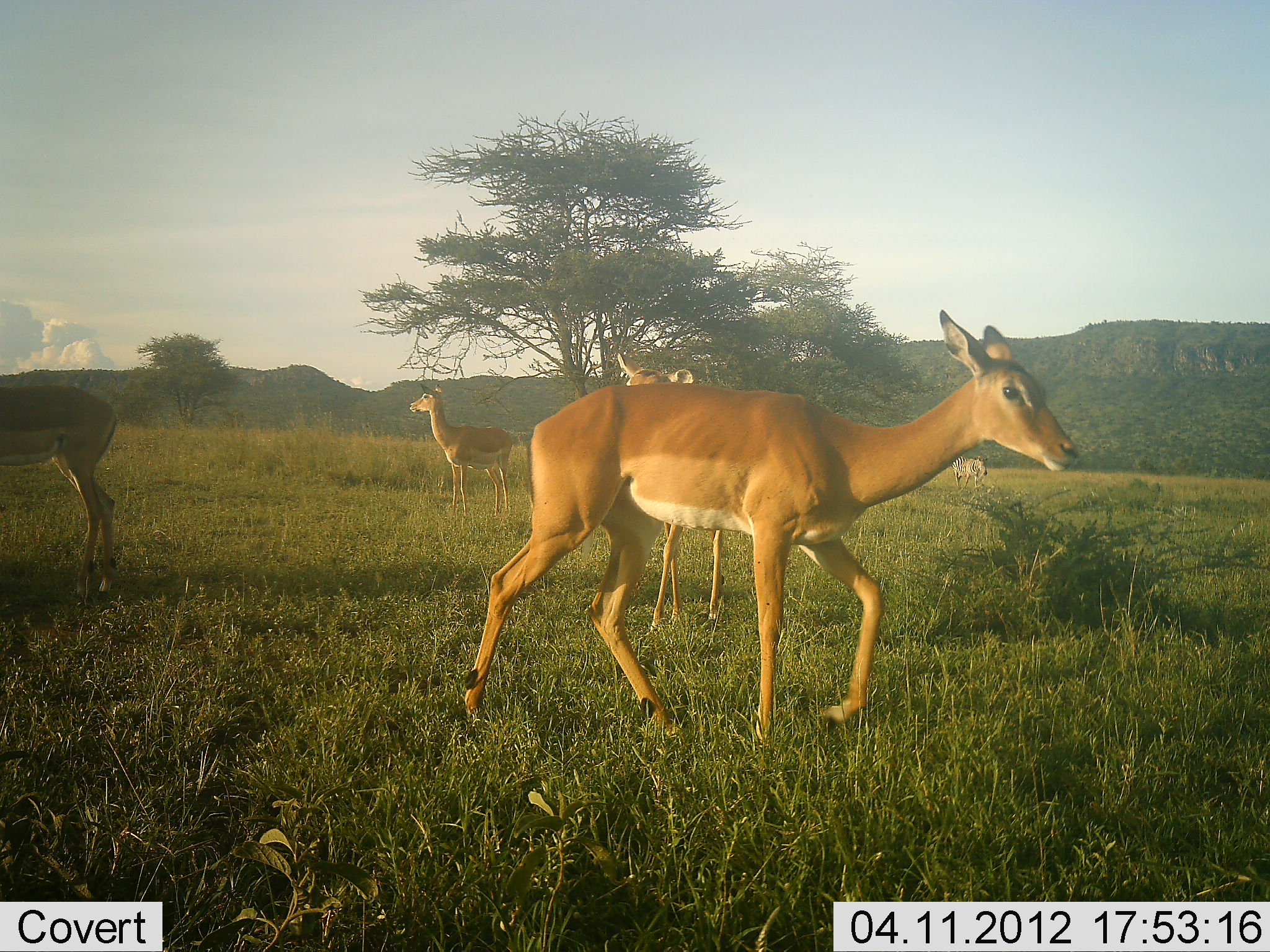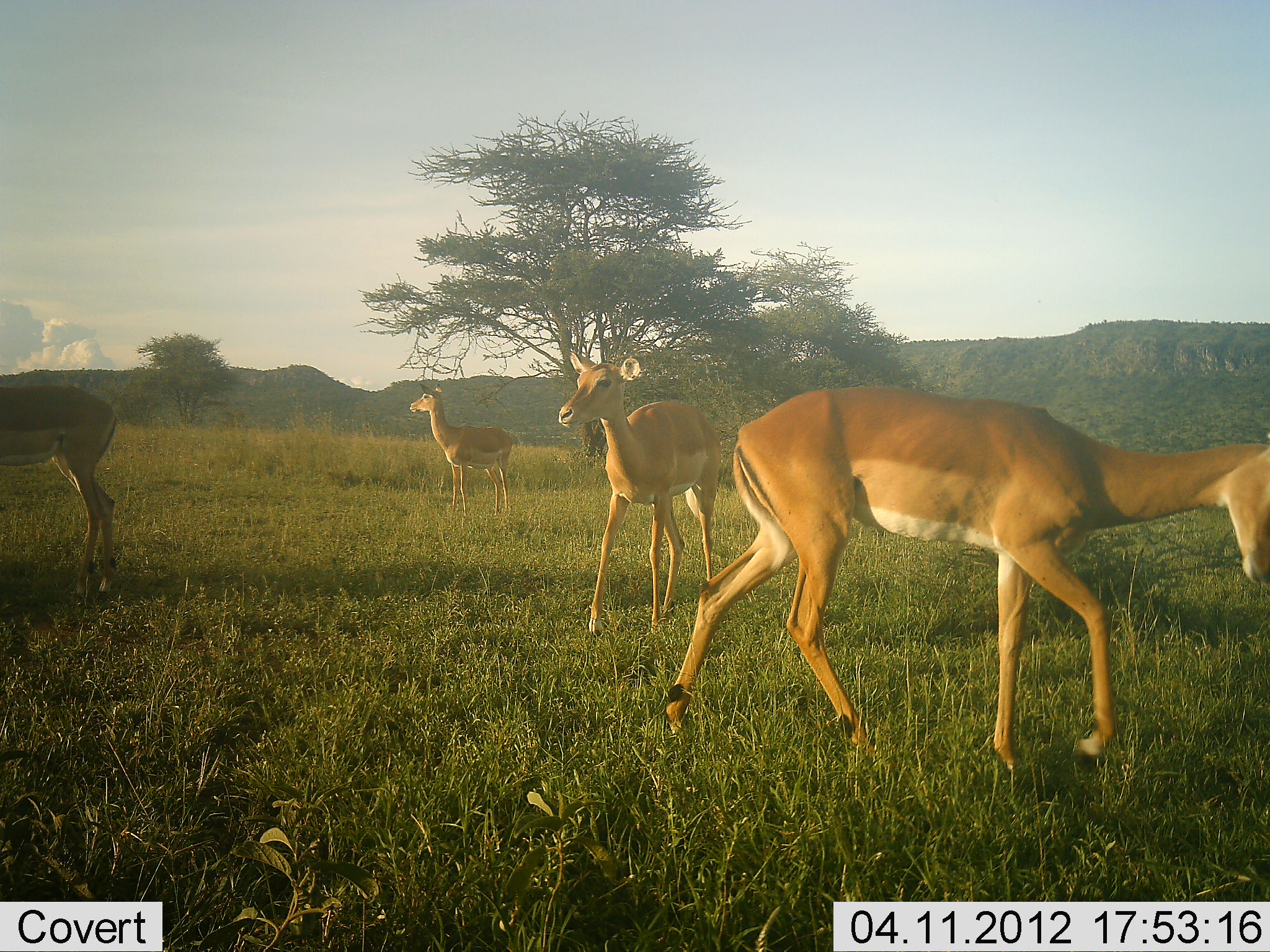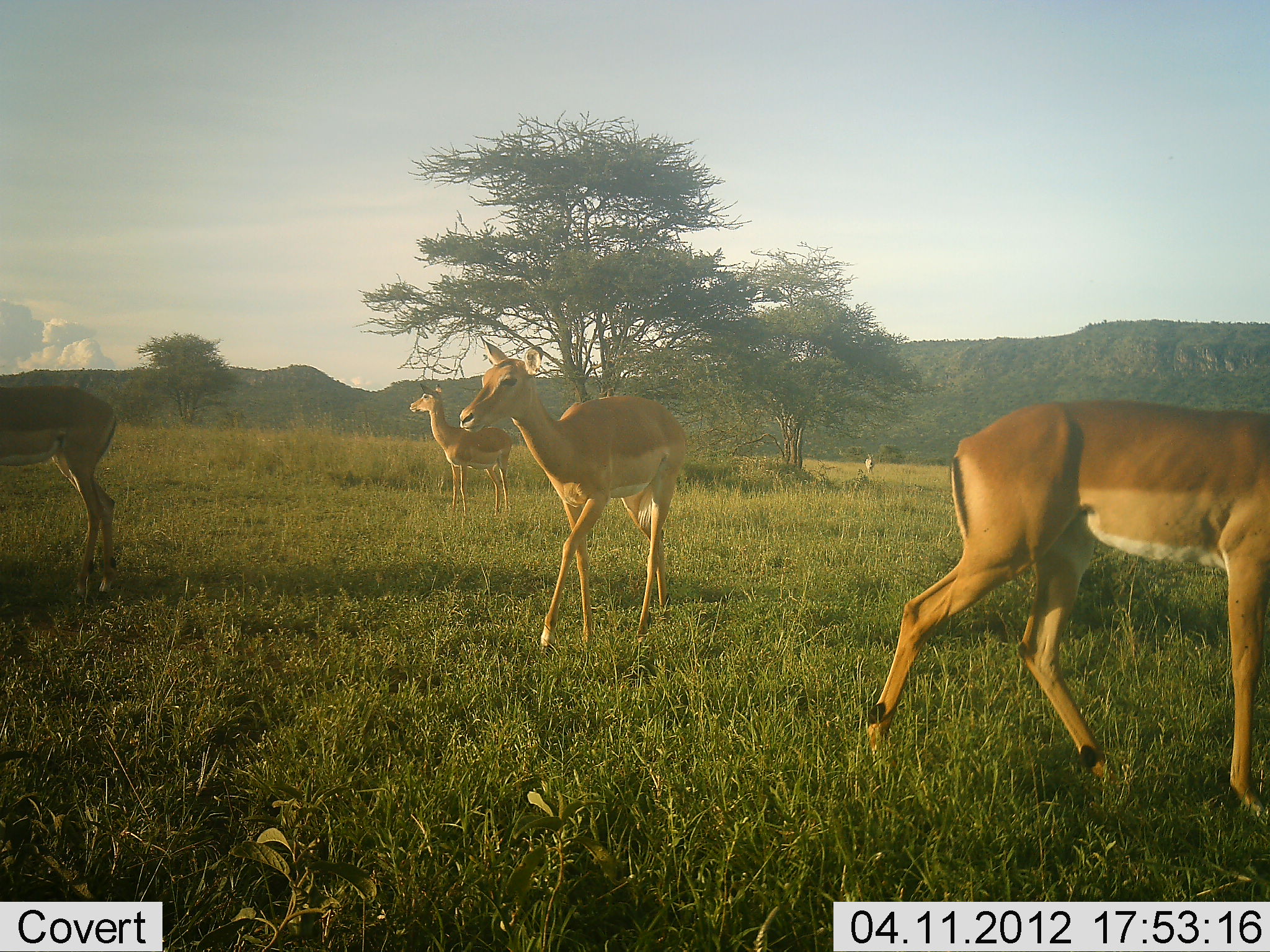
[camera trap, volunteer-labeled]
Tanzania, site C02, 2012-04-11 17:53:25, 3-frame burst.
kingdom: Animalia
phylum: Chordata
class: Mammalia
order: Artiodactyla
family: Bovidae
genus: Aepyceros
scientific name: Aepyceros melampus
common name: impala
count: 4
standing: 86%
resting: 0%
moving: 90%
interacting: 3%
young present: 0%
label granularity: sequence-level